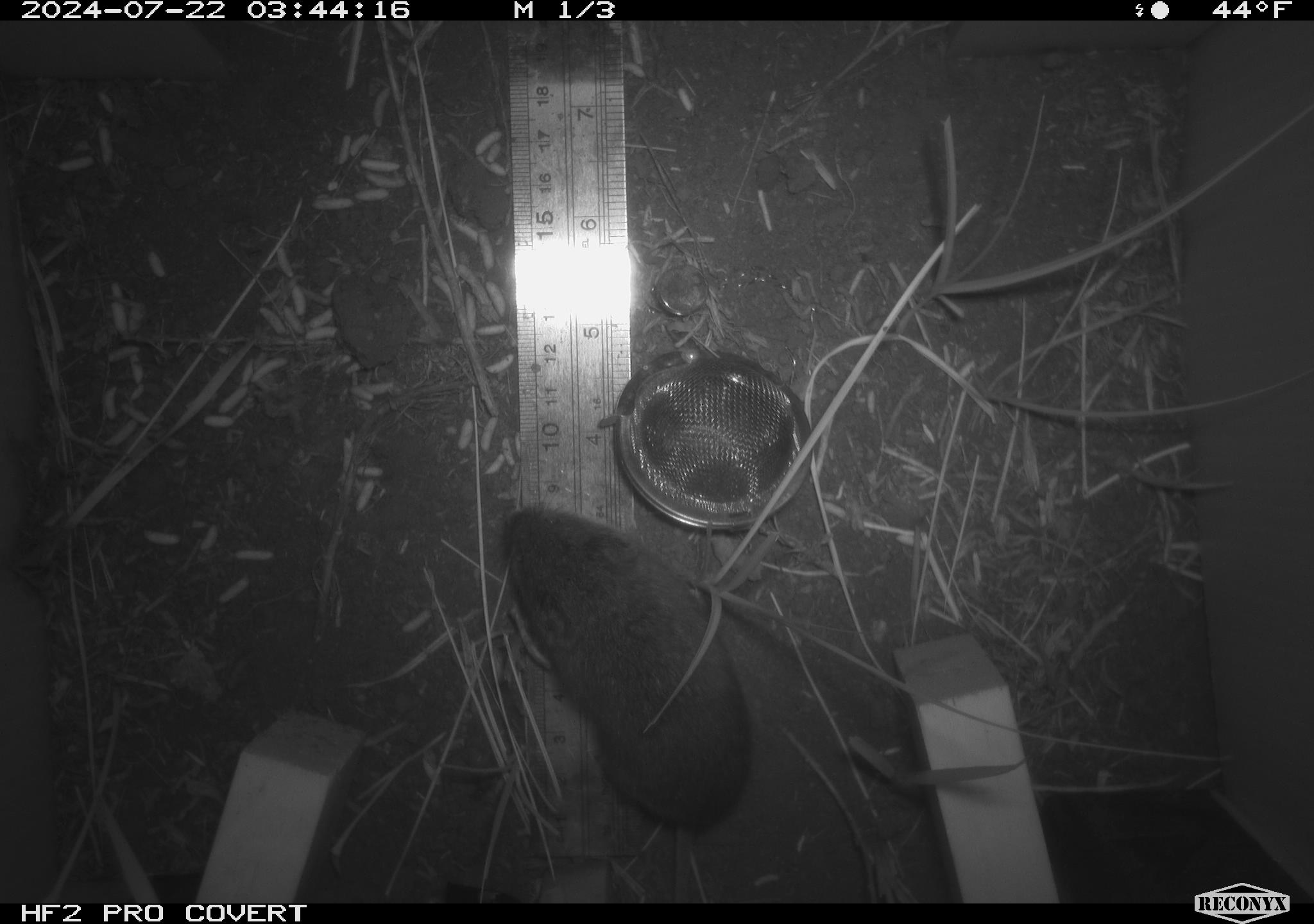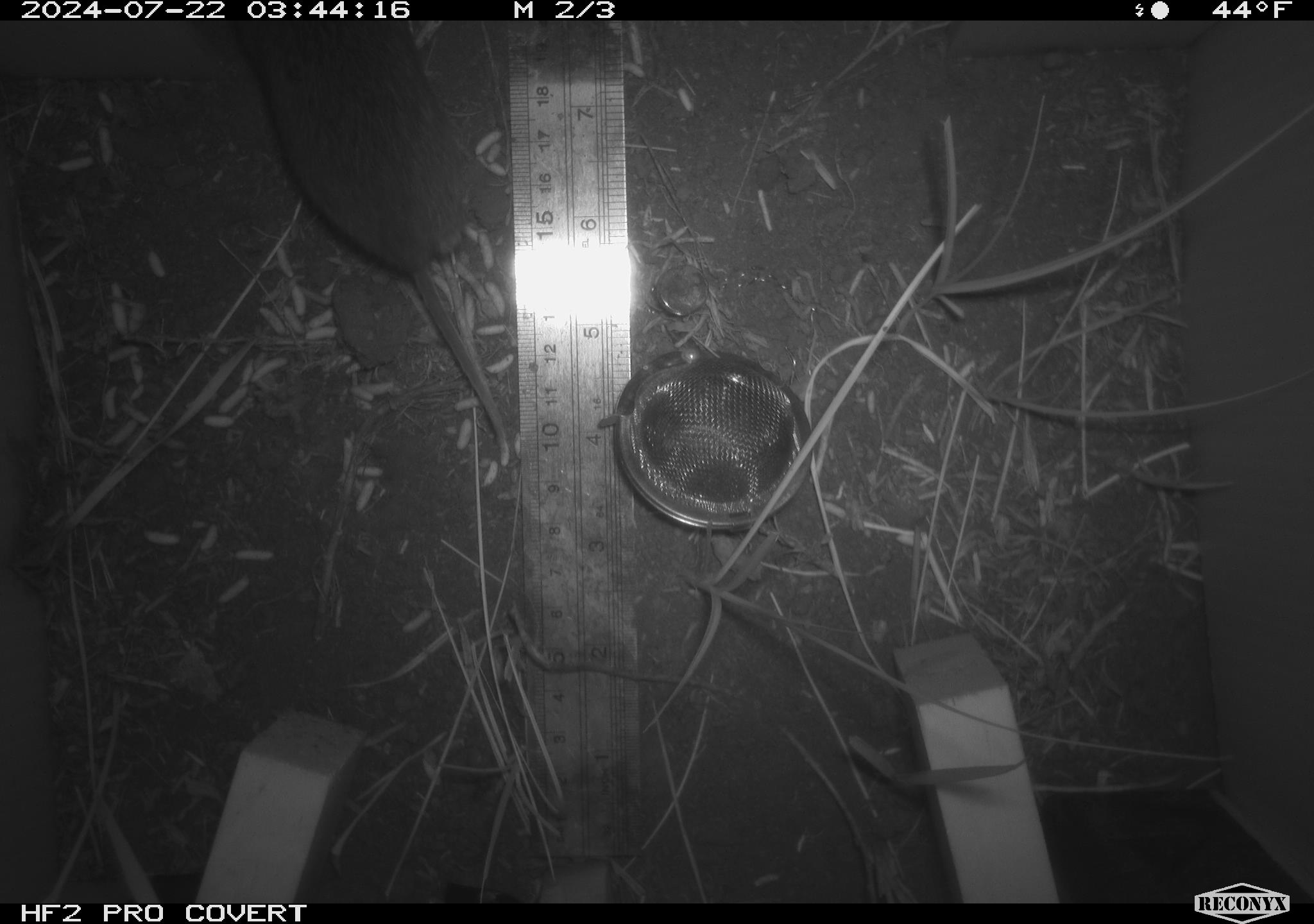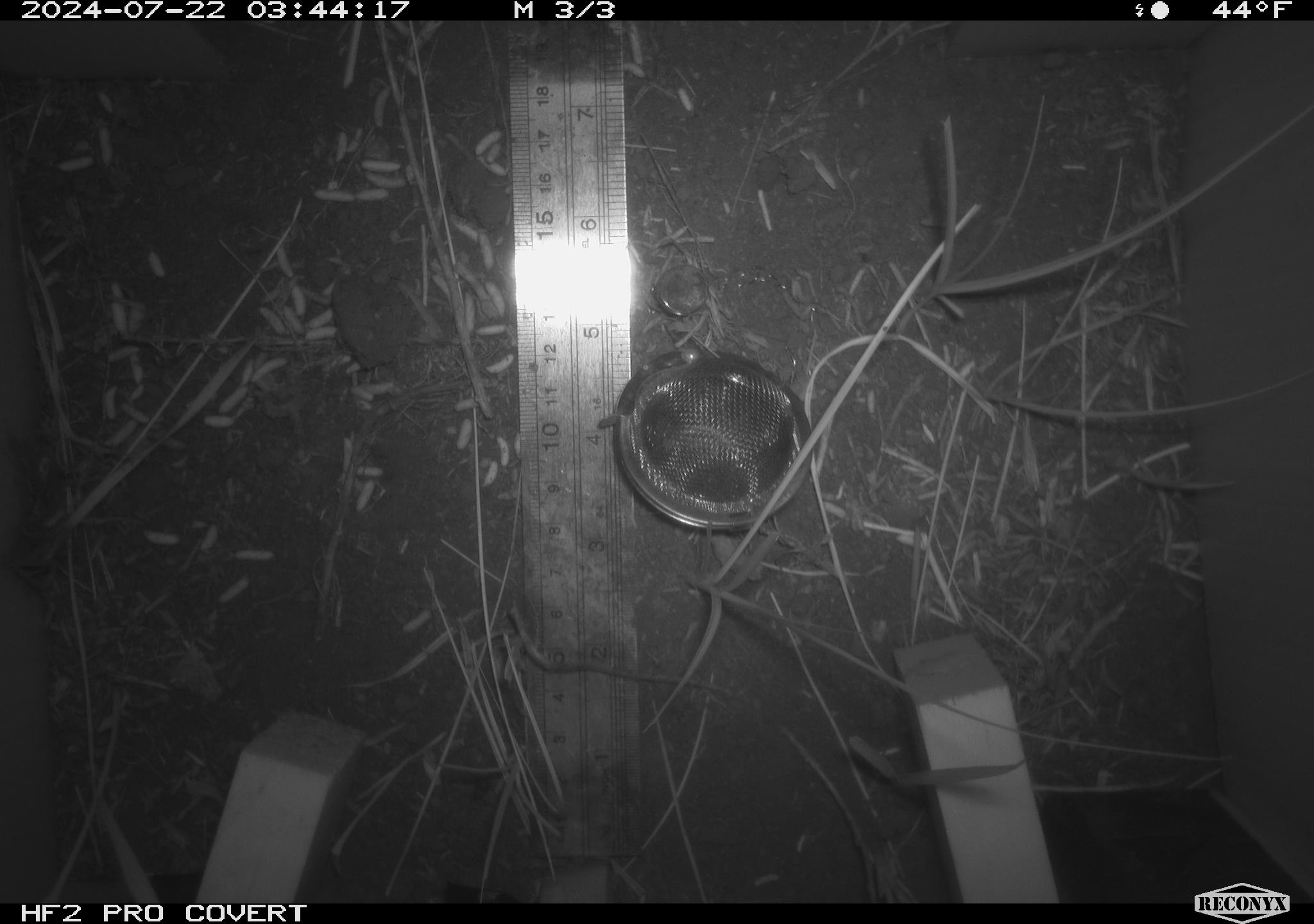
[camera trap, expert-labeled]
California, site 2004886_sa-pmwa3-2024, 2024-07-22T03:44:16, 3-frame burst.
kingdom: Animalia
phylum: Chordata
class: Mammalia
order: Rodentia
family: Cricetidae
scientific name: Arvicolinae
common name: voles, lemmings, and muskrats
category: arvicolinae subfamily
Arvicolinae subfamily (voles, lemmings, and muskrats) (Arvicolinae).